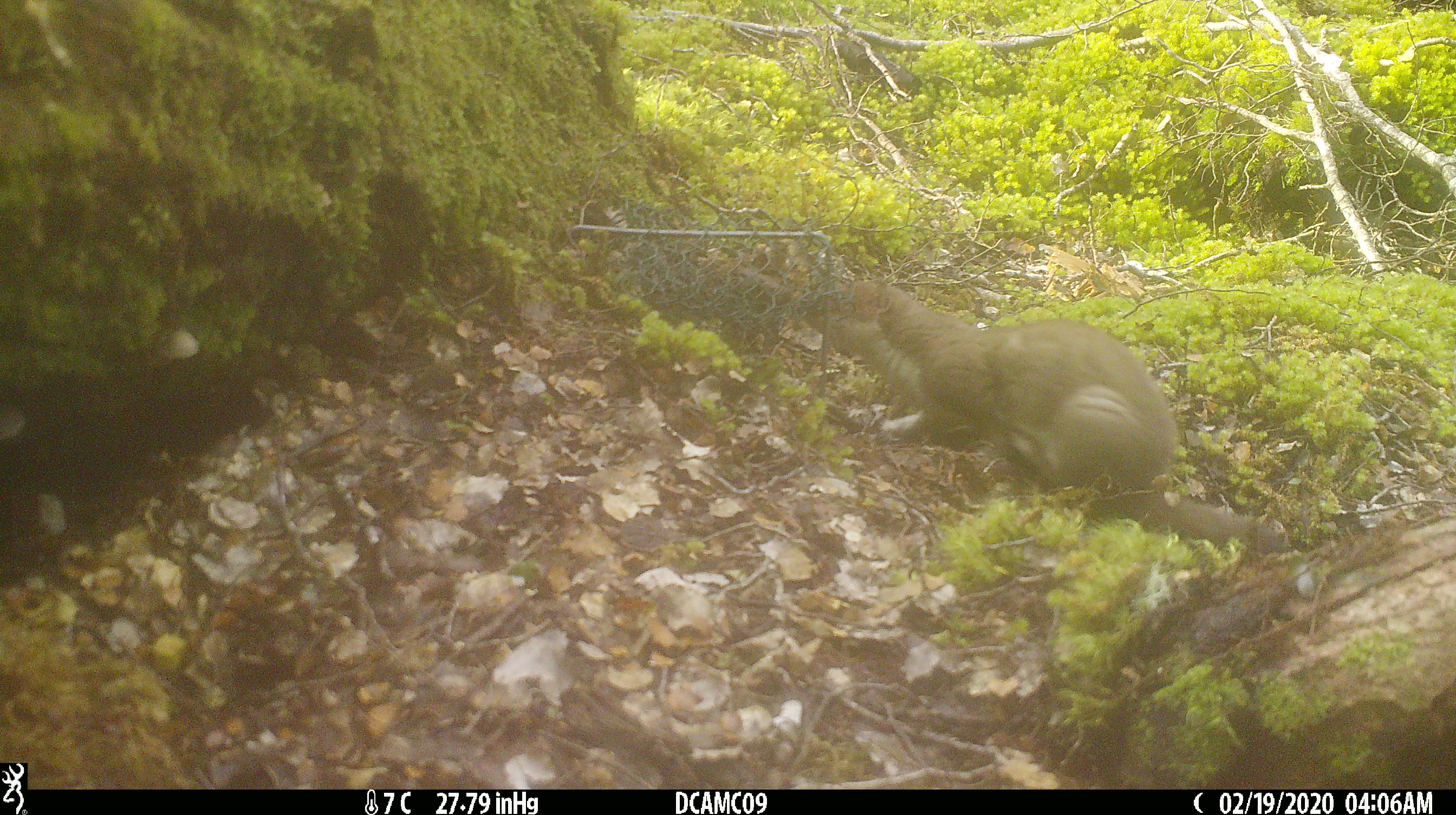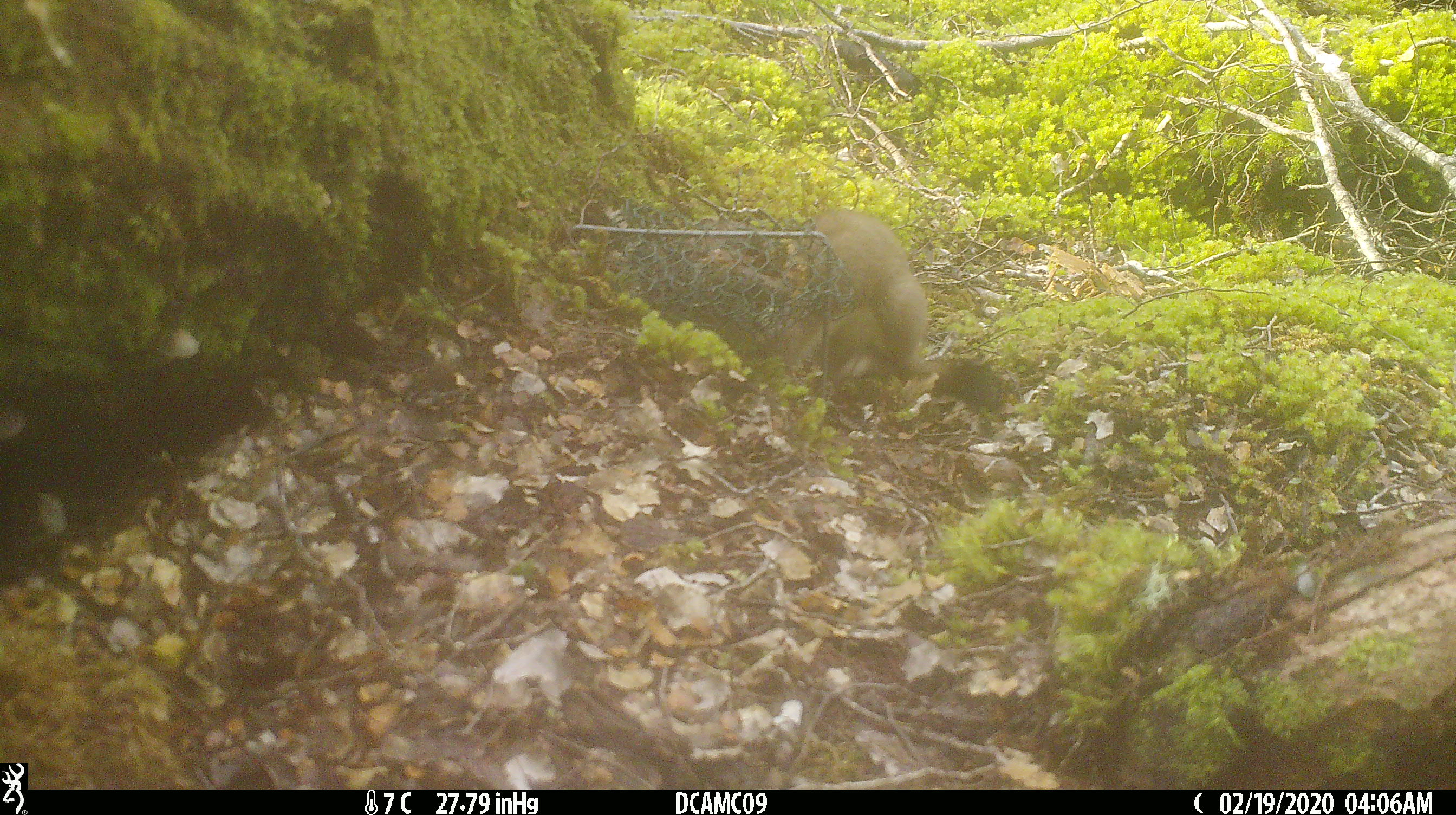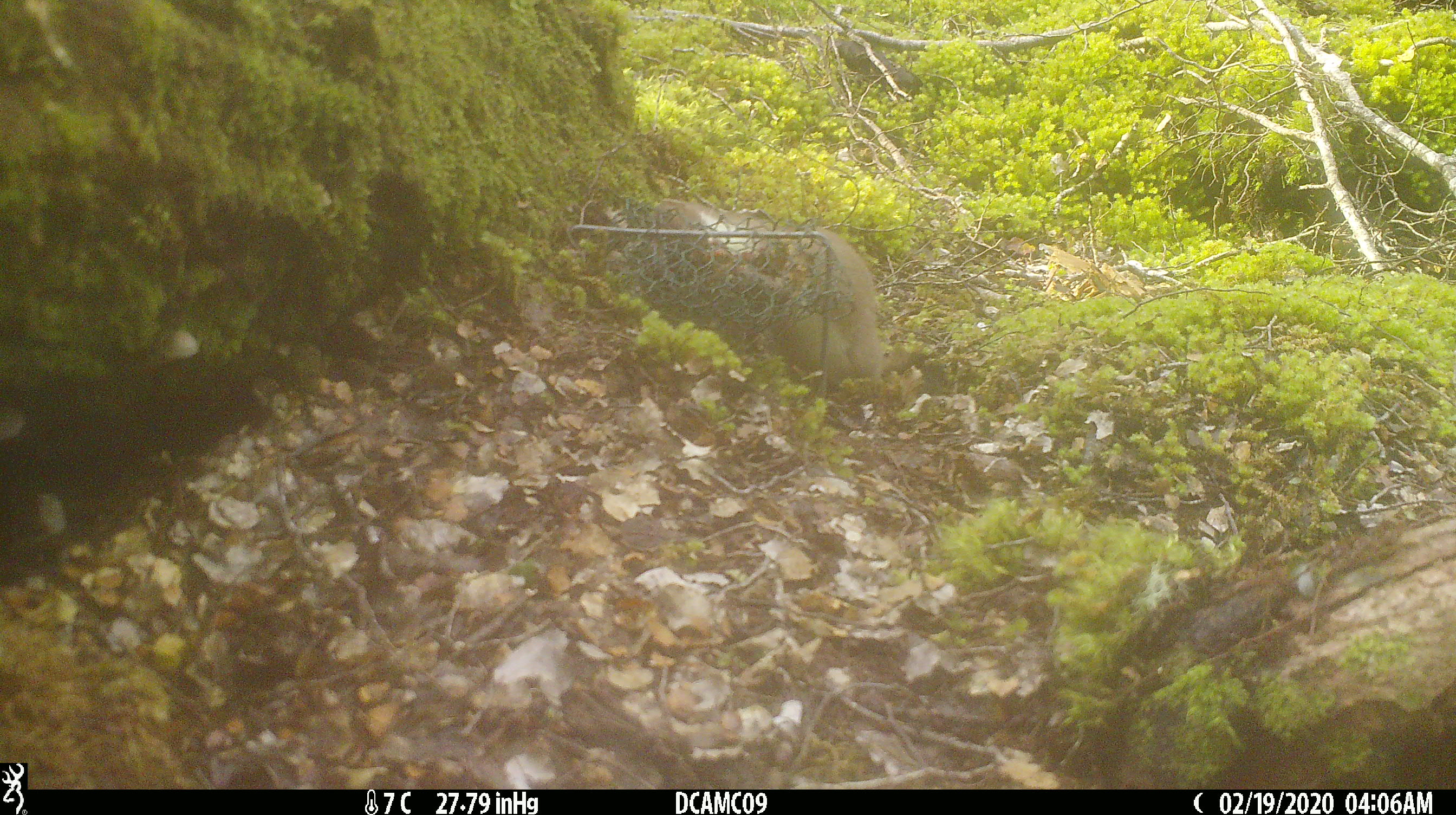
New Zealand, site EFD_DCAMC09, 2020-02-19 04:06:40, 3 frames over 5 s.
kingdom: Animalia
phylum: Chordata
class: Mammalia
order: Carnivora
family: Mustelidae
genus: Mustela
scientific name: Mustela erminea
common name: stoat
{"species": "stoat (Mustela erminea)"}